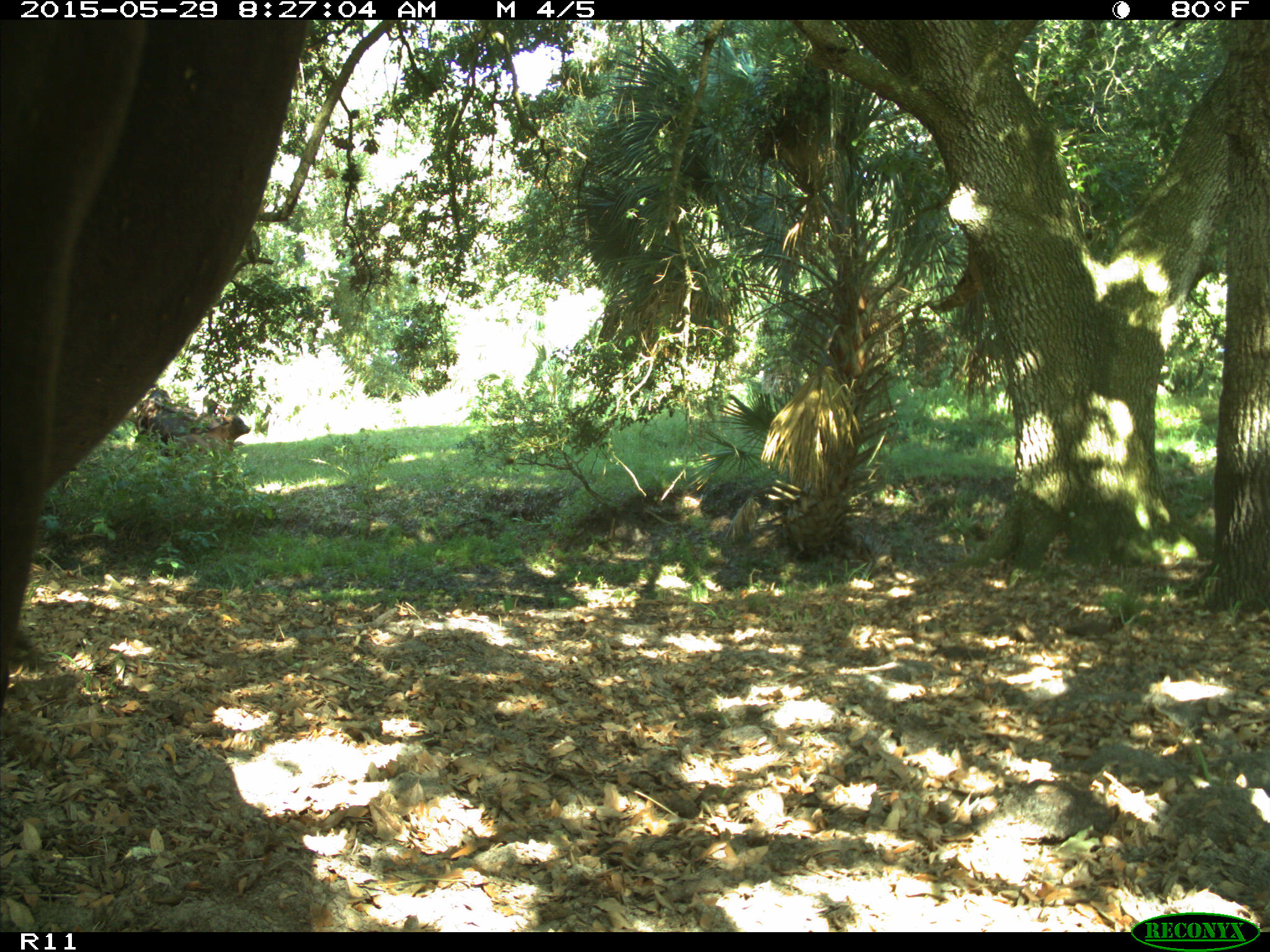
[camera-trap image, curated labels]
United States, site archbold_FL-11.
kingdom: Animalia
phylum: Chordata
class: Mammalia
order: Artiodactyla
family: Bovidae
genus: Bos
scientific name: Bos taurus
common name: domestic cow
Bos taurus (domestic cow).